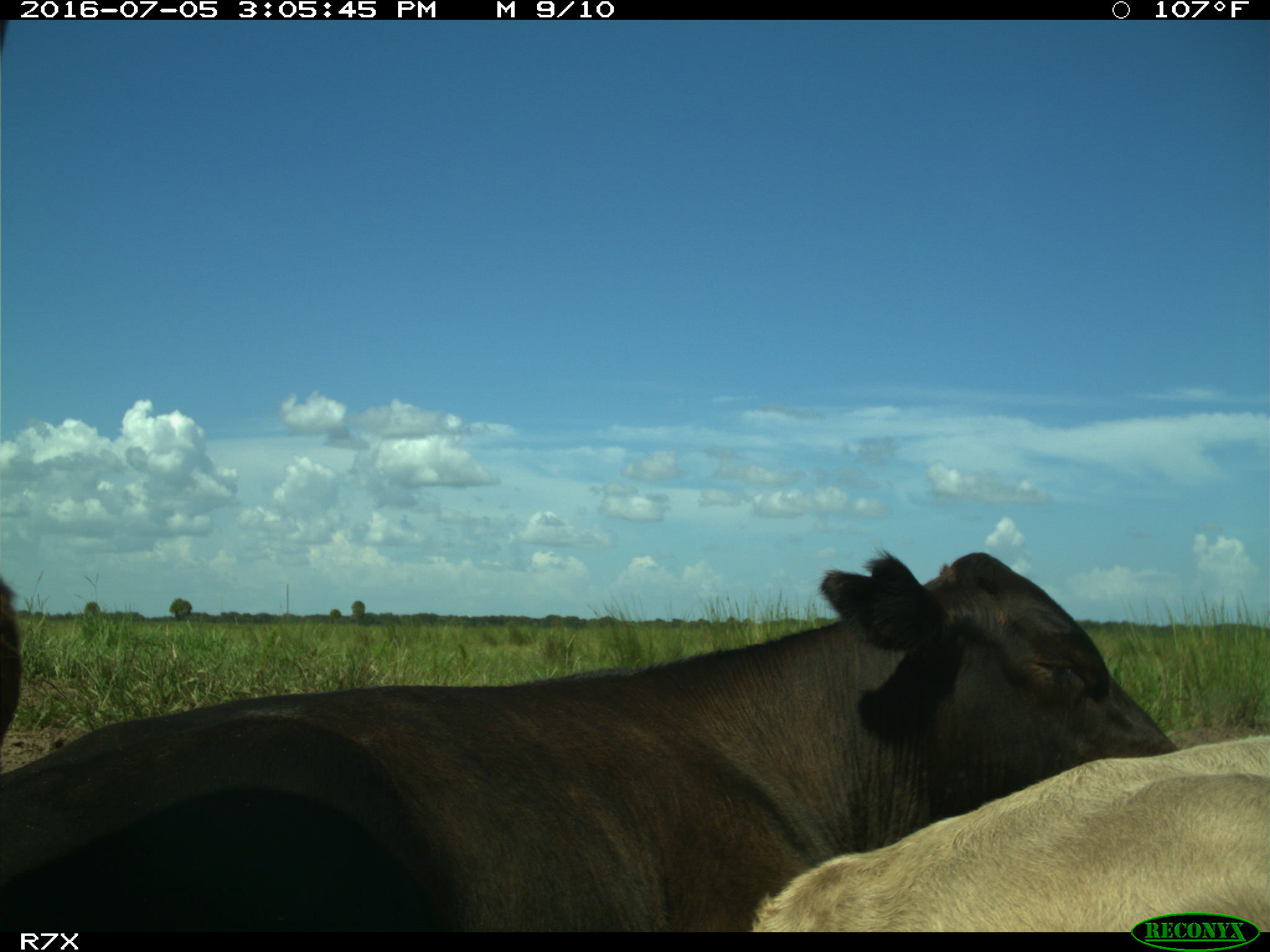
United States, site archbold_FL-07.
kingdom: Animalia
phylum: Chordata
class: Mammalia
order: Artiodactyla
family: Bovidae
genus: Bos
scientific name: Bos taurus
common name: domestic cow